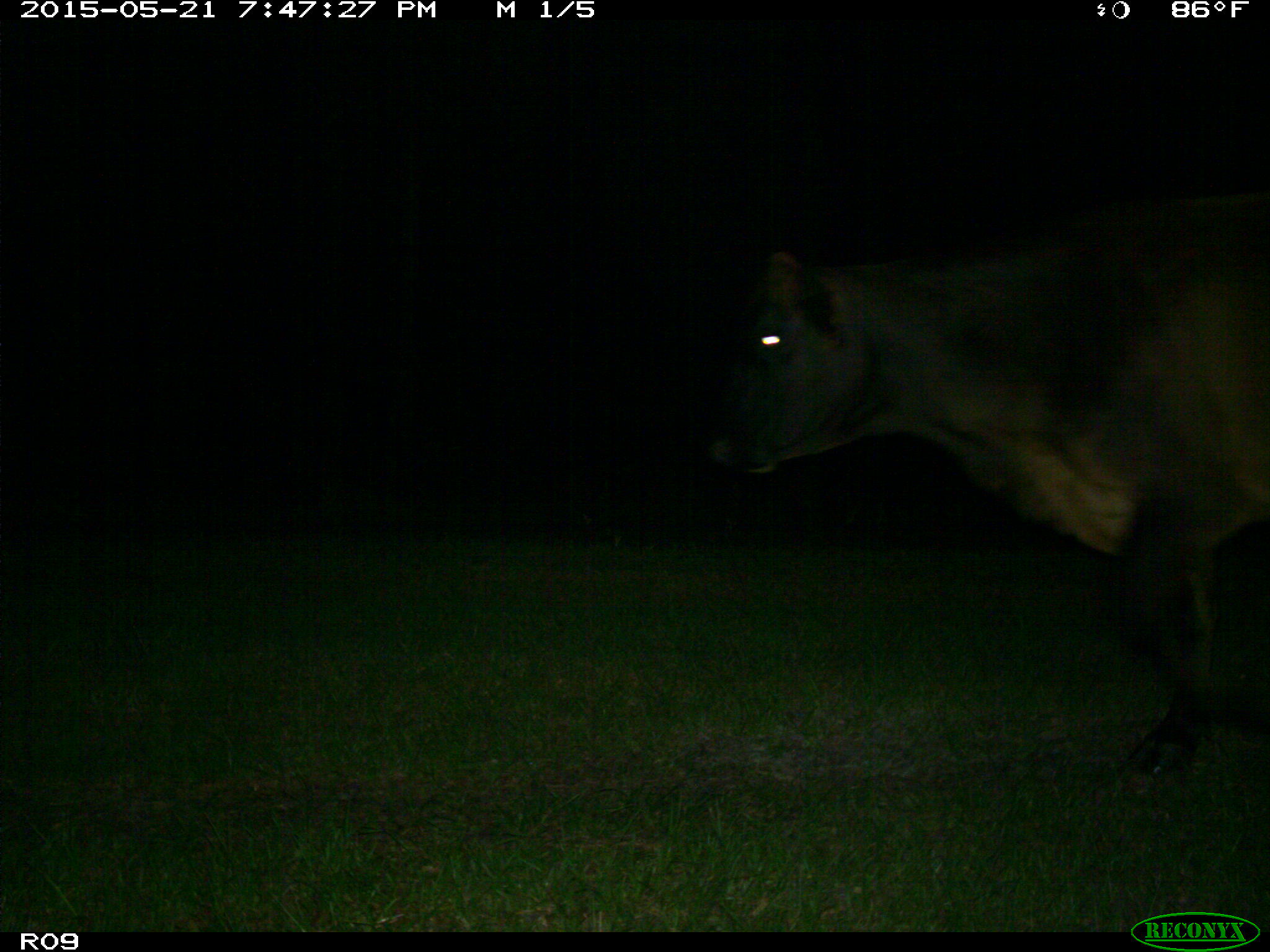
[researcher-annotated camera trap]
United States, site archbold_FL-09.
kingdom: Animalia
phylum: Chordata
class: Mammalia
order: Artiodactyla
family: Bovidae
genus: Bos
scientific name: Bos taurus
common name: domestic cow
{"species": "Bos taurus (domestic cow)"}